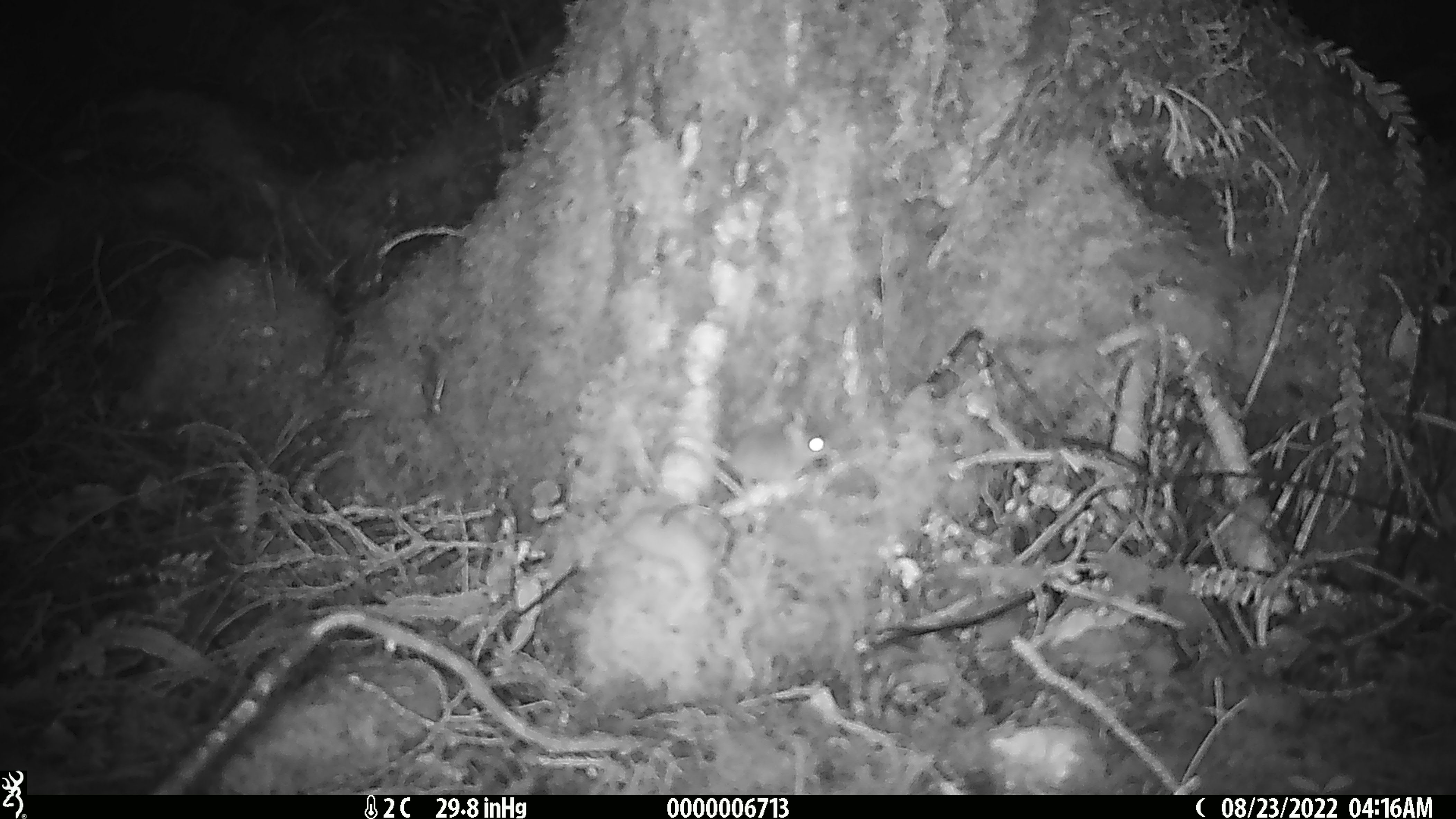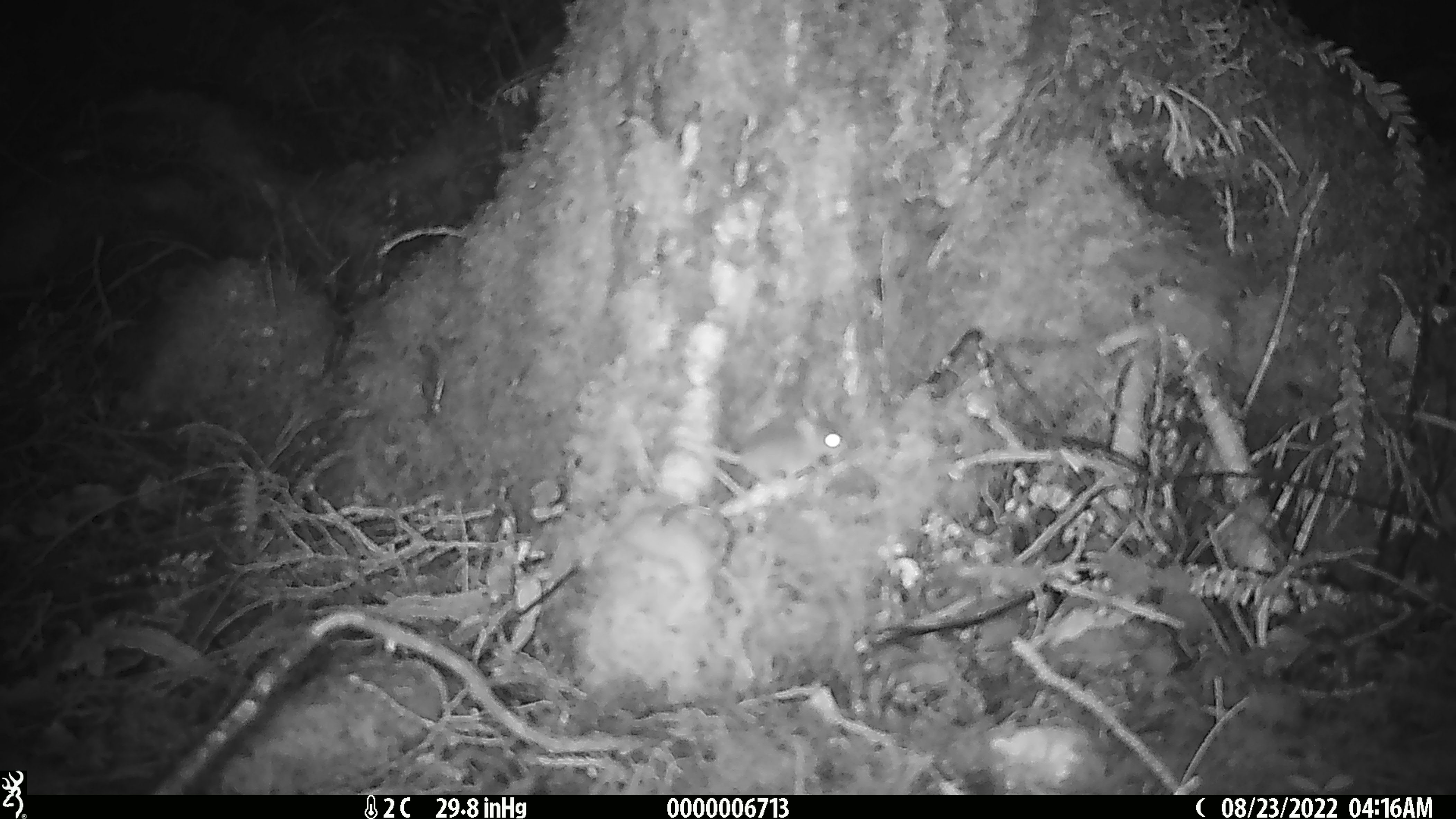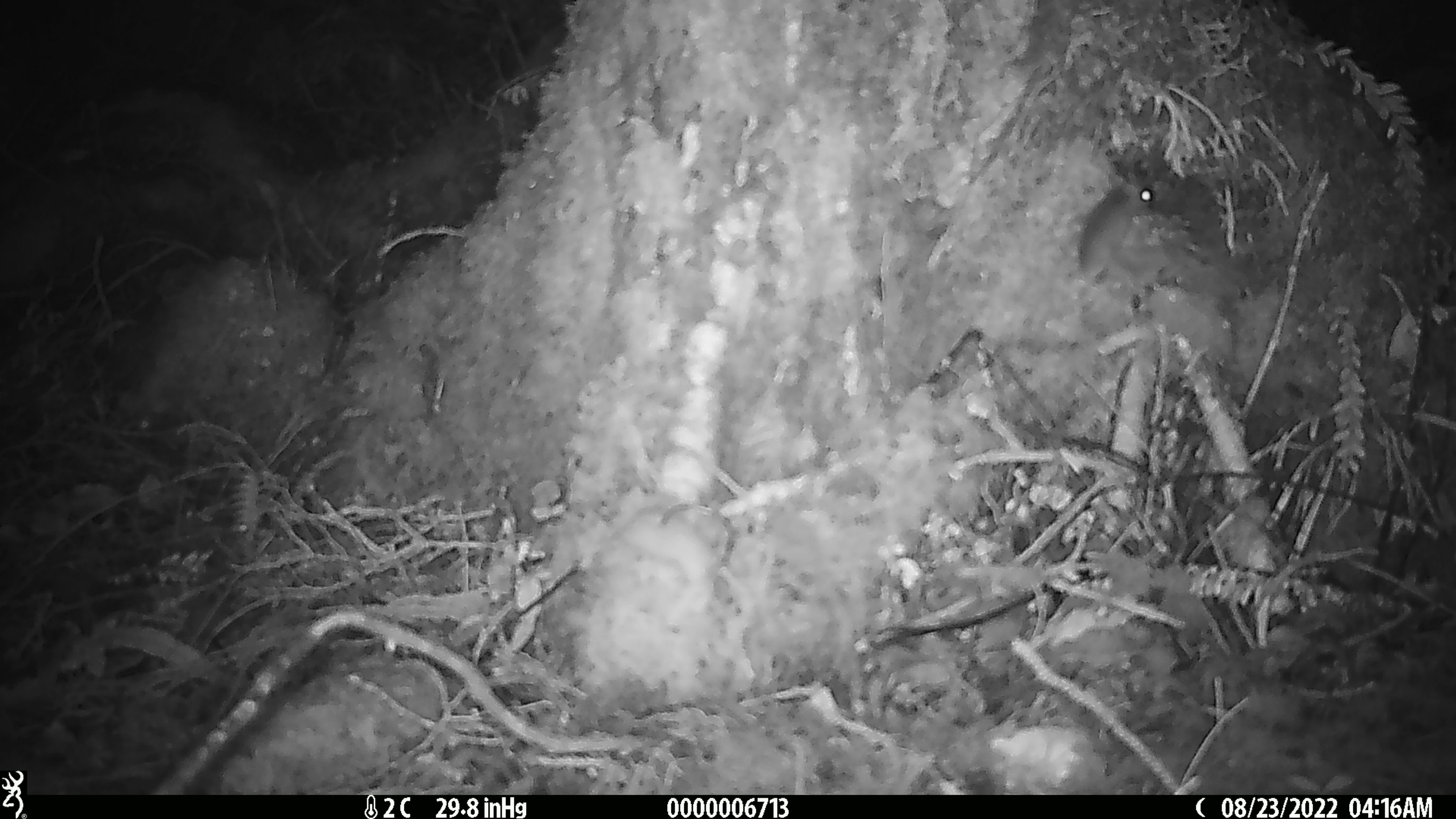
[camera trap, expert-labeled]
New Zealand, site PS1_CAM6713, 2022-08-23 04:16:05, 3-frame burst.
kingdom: Animalia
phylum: Chordata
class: Mammalia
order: Rodentia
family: Muridae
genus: Mus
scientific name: Mus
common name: mouse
Mouse (Mus).